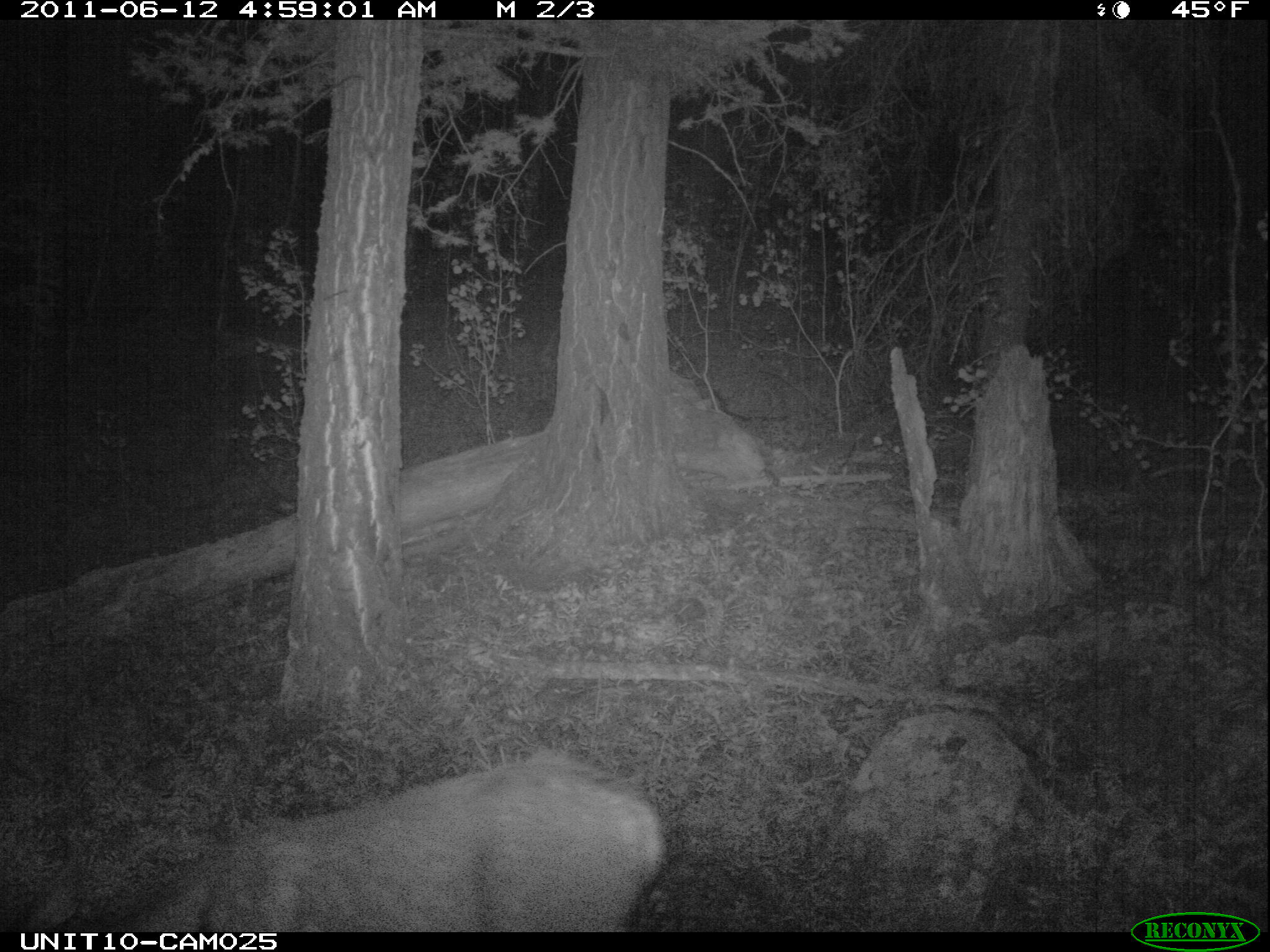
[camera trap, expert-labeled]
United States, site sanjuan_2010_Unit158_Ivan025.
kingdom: Animalia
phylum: Chordata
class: Mammalia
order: Artiodactyla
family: Cervidae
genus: Odocoileus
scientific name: Odocoileus hemionus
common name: mule deer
Odocoileus hemionus (mule deer).